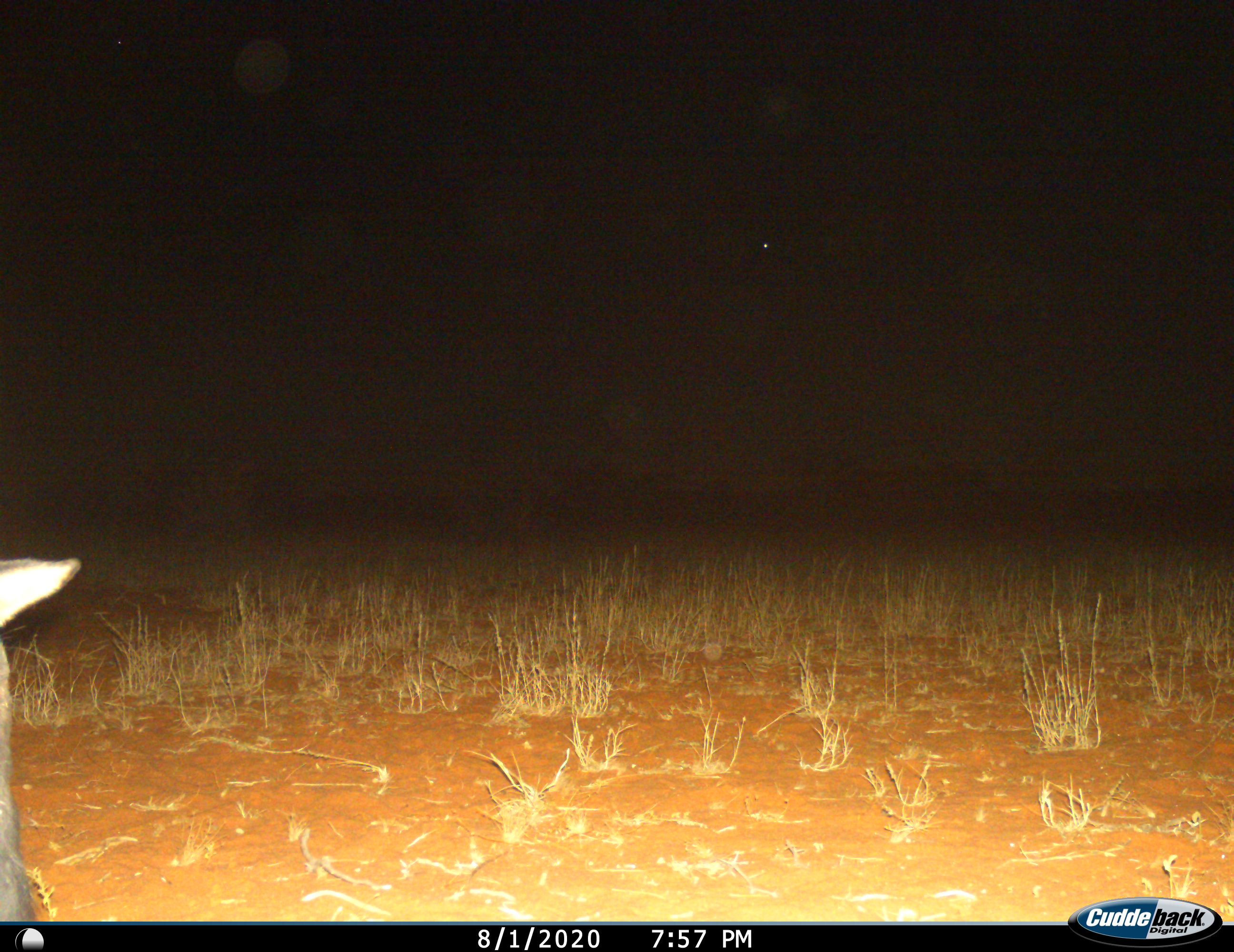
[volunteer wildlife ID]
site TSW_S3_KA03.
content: unidentified animal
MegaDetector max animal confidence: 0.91